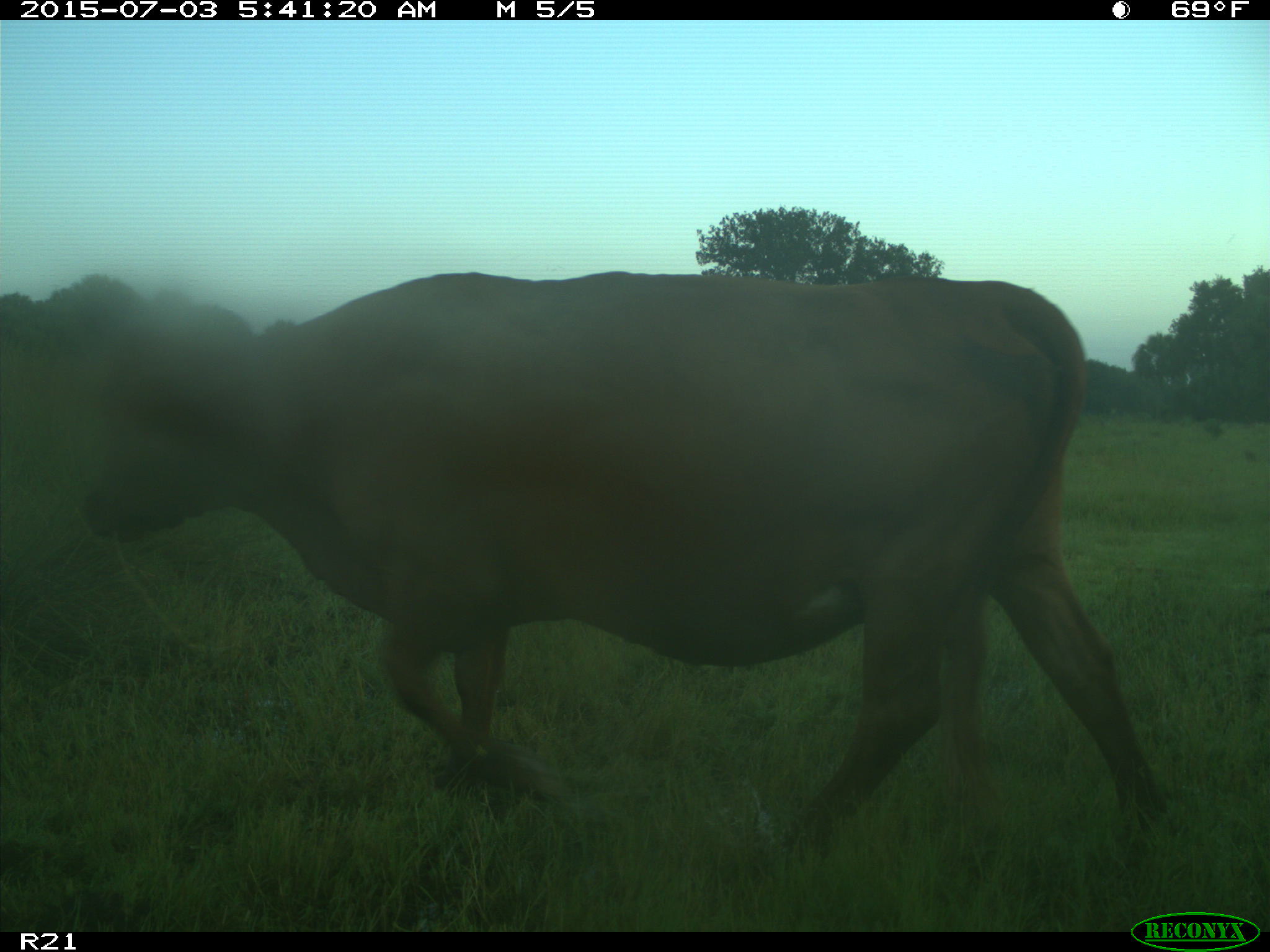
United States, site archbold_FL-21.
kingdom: Animalia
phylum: Chordata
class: Mammalia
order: Artiodactyla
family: Bovidae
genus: Bos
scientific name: Bos taurus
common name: domestic cow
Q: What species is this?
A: Bos taurus (domestic cow).